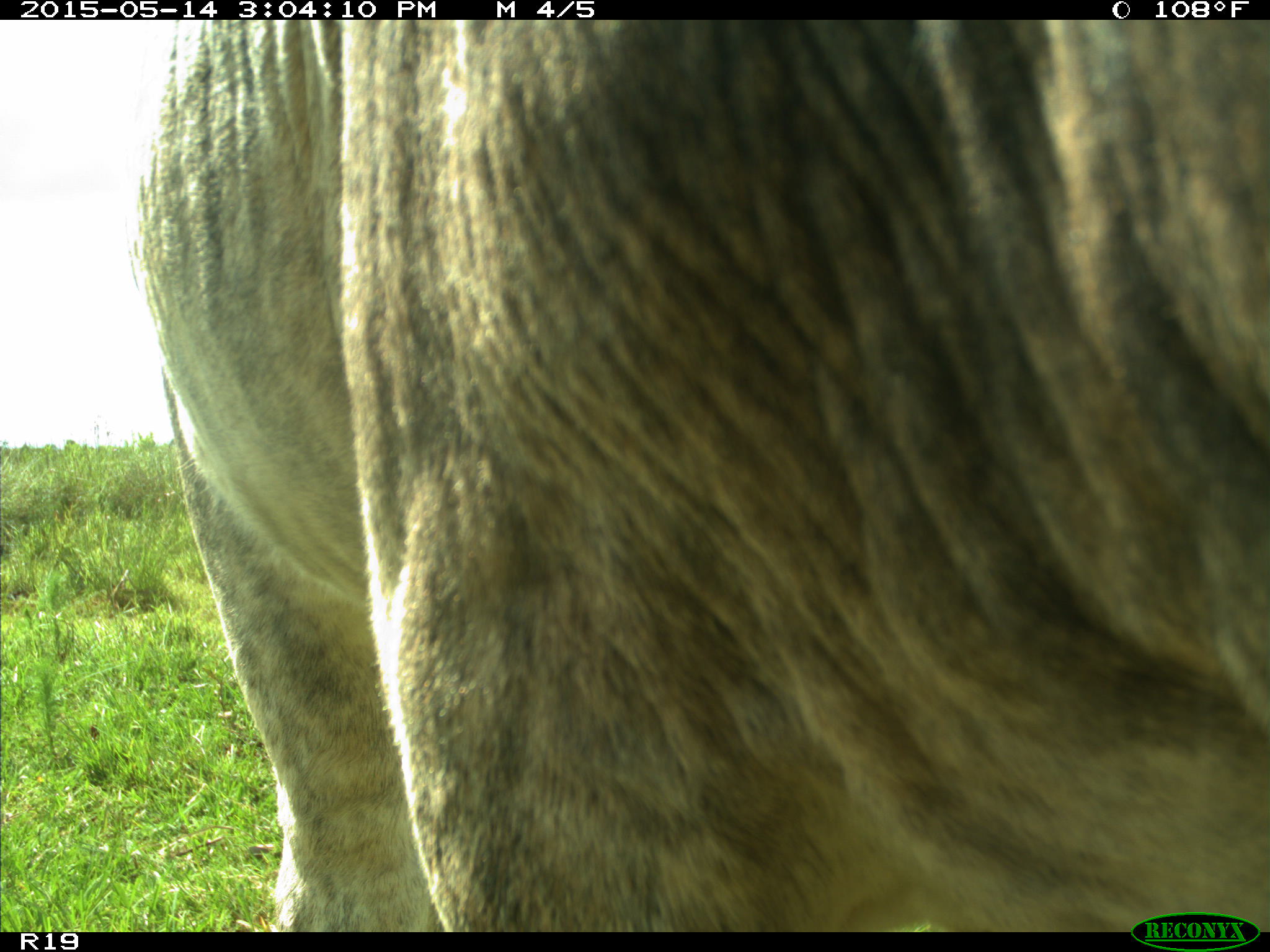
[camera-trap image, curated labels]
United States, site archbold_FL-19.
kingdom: Animalia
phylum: Chordata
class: Mammalia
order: Artiodactyla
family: Bovidae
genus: Bos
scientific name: Bos taurus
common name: domestic cow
Bos taurus (domestic cow).